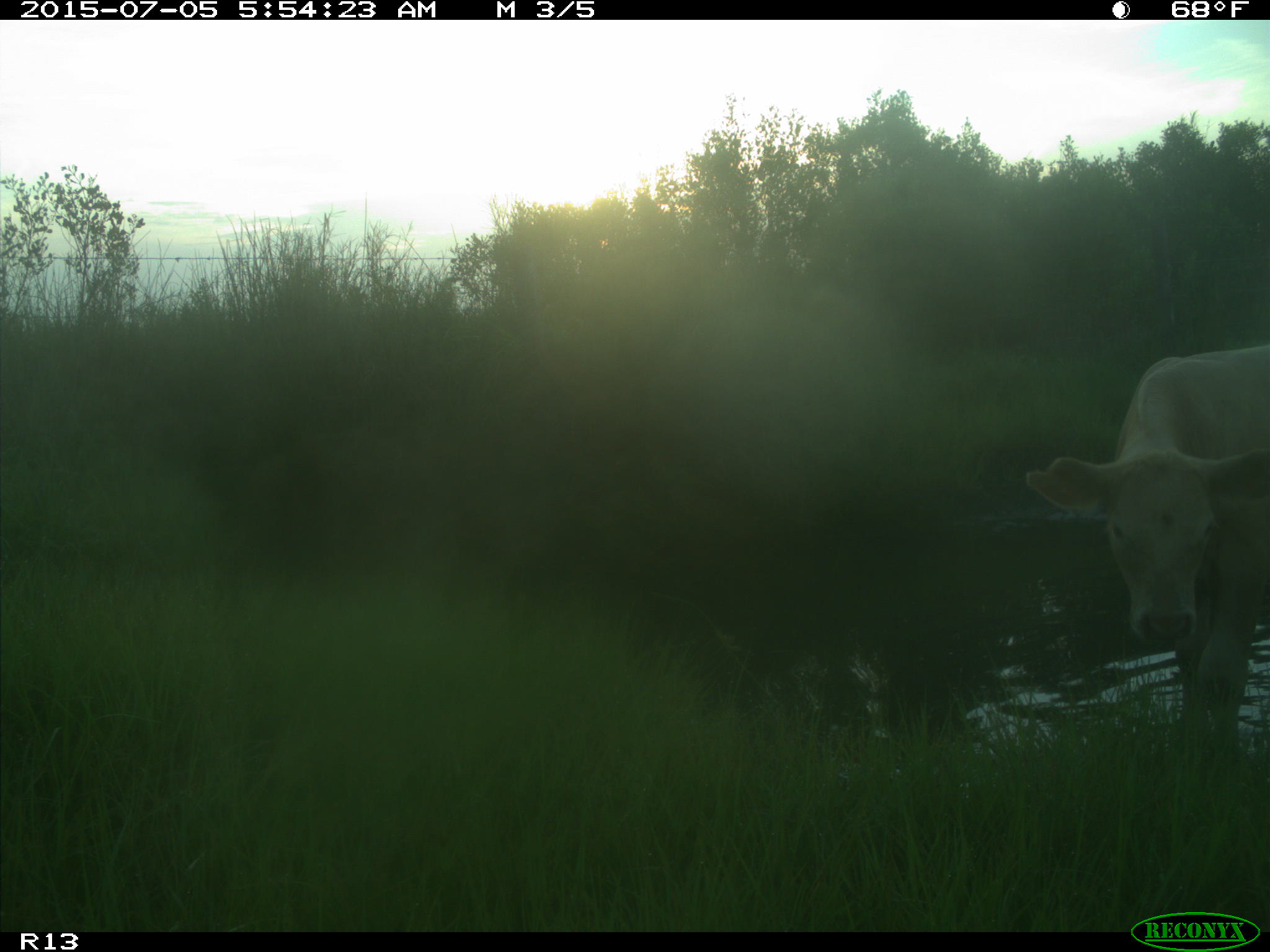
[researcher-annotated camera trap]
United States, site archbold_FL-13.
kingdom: Animalia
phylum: Chordata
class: Mammalia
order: Artiodactyla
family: Bovidae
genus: Bos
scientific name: Bos taurus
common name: domestic cow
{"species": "Bos taurus (domestic cow)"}